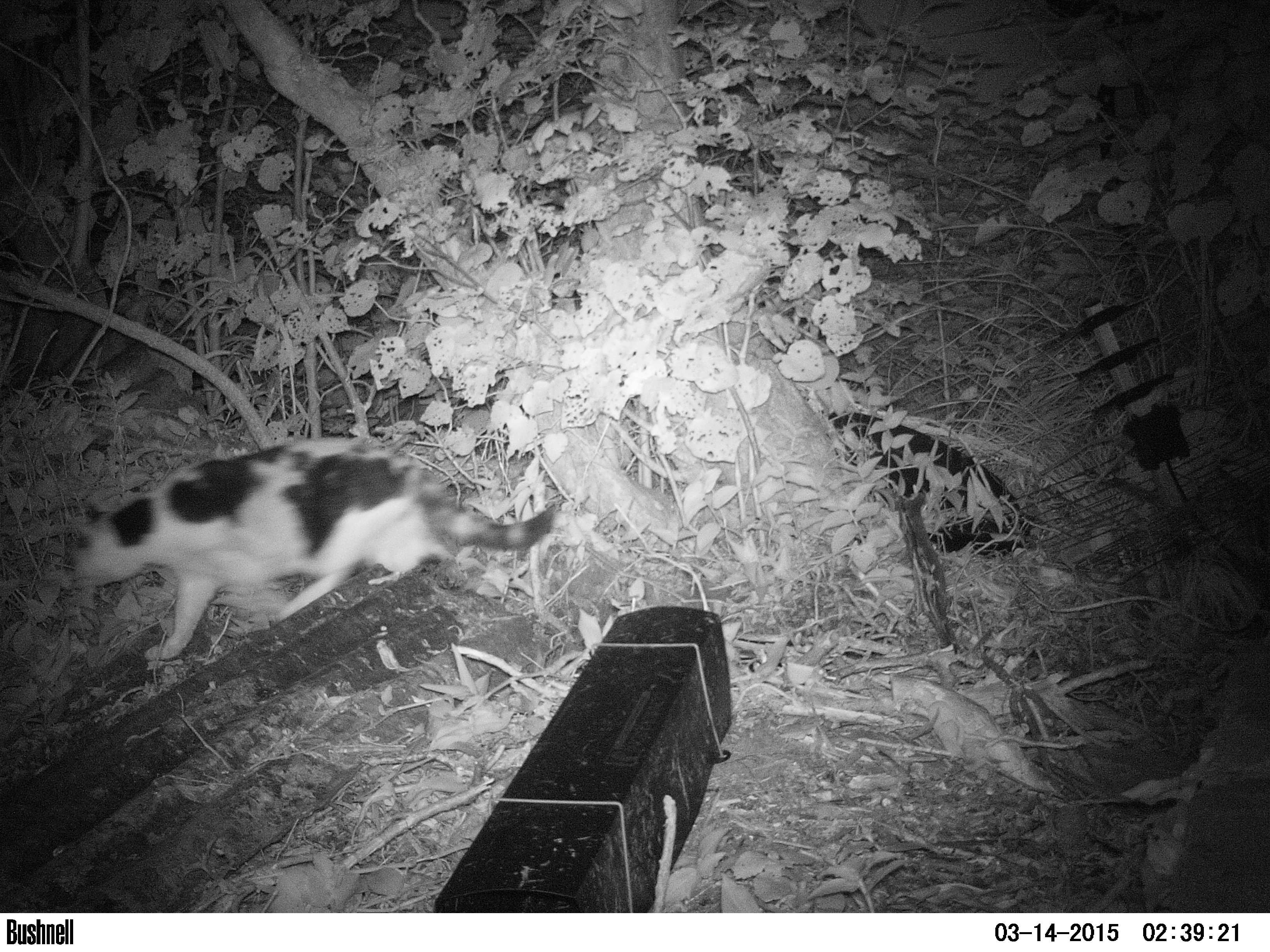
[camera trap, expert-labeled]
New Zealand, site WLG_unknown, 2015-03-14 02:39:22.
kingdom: Animalia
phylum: Chordata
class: Mammalia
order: Carnivora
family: Felidae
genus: Felis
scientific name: Felis catus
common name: domestic cat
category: cat